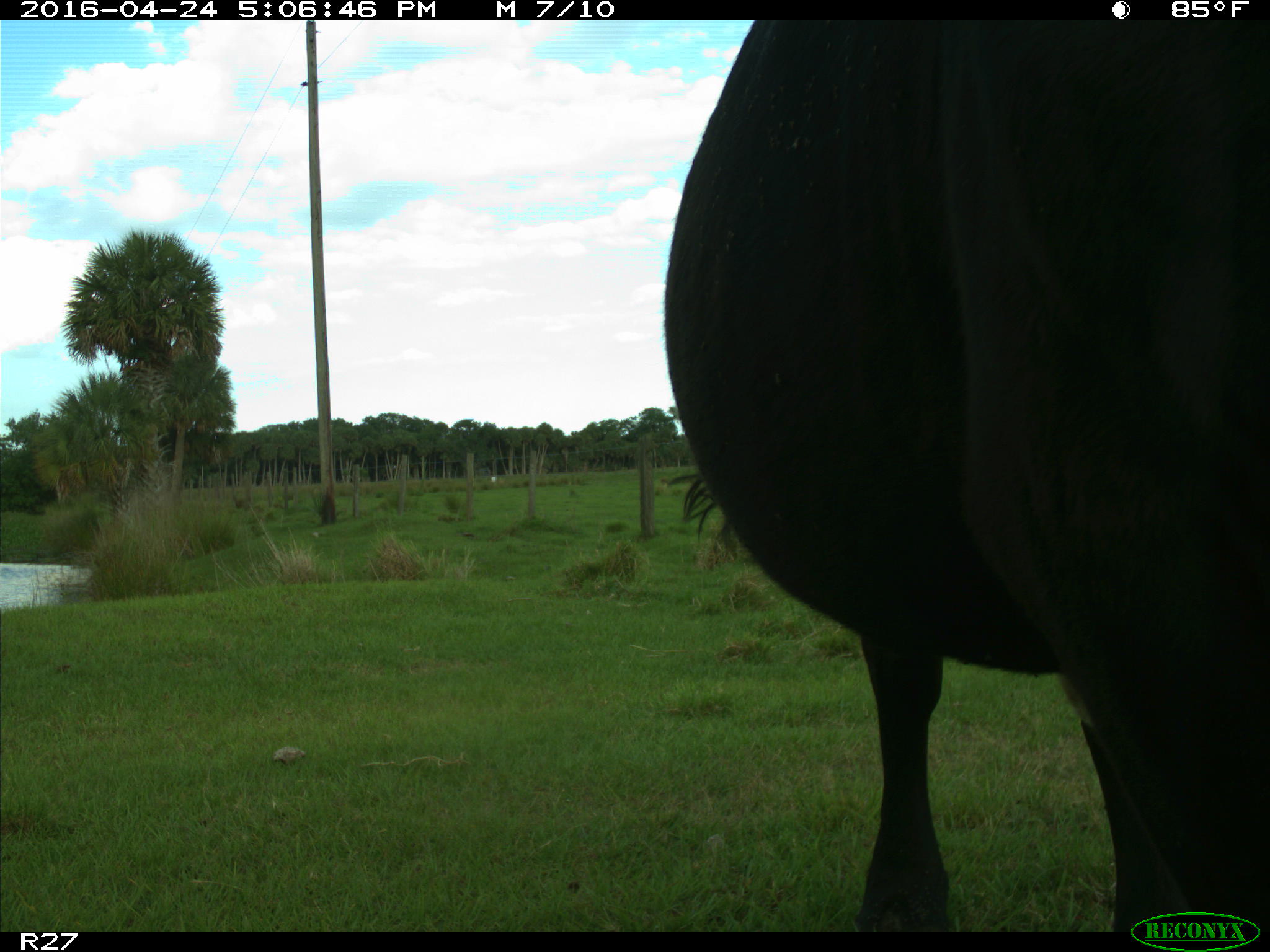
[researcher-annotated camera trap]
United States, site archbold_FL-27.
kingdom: Animalia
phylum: Chordata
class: Mammalia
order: Artiodactyla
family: Bovidae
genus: Bos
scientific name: Bos taurus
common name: domestic cow